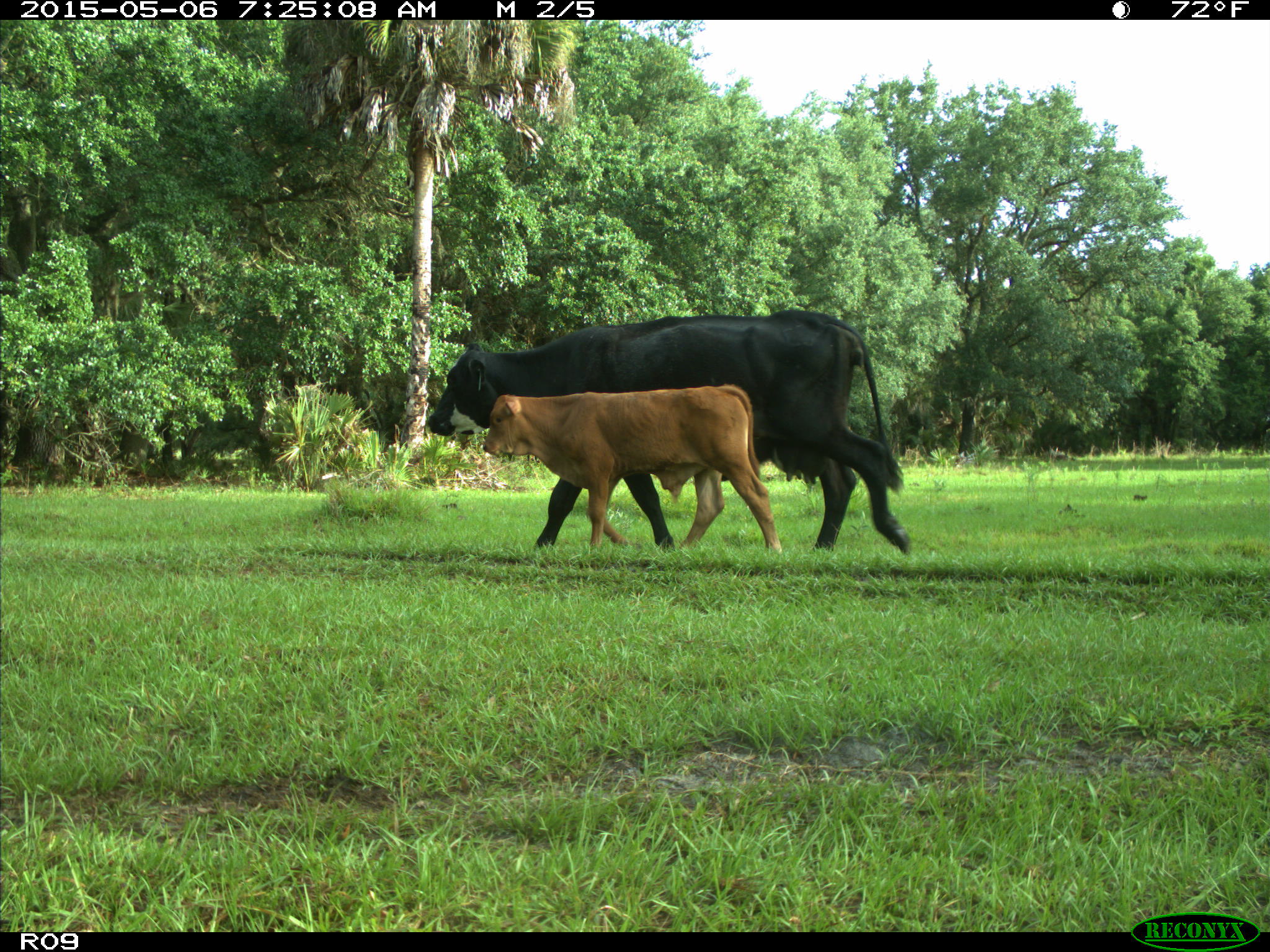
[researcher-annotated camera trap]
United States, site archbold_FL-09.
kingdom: Animalia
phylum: Chordata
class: Mammalia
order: Artiodactyla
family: Bovidae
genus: Bos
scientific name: Bos taurus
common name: domestic cow